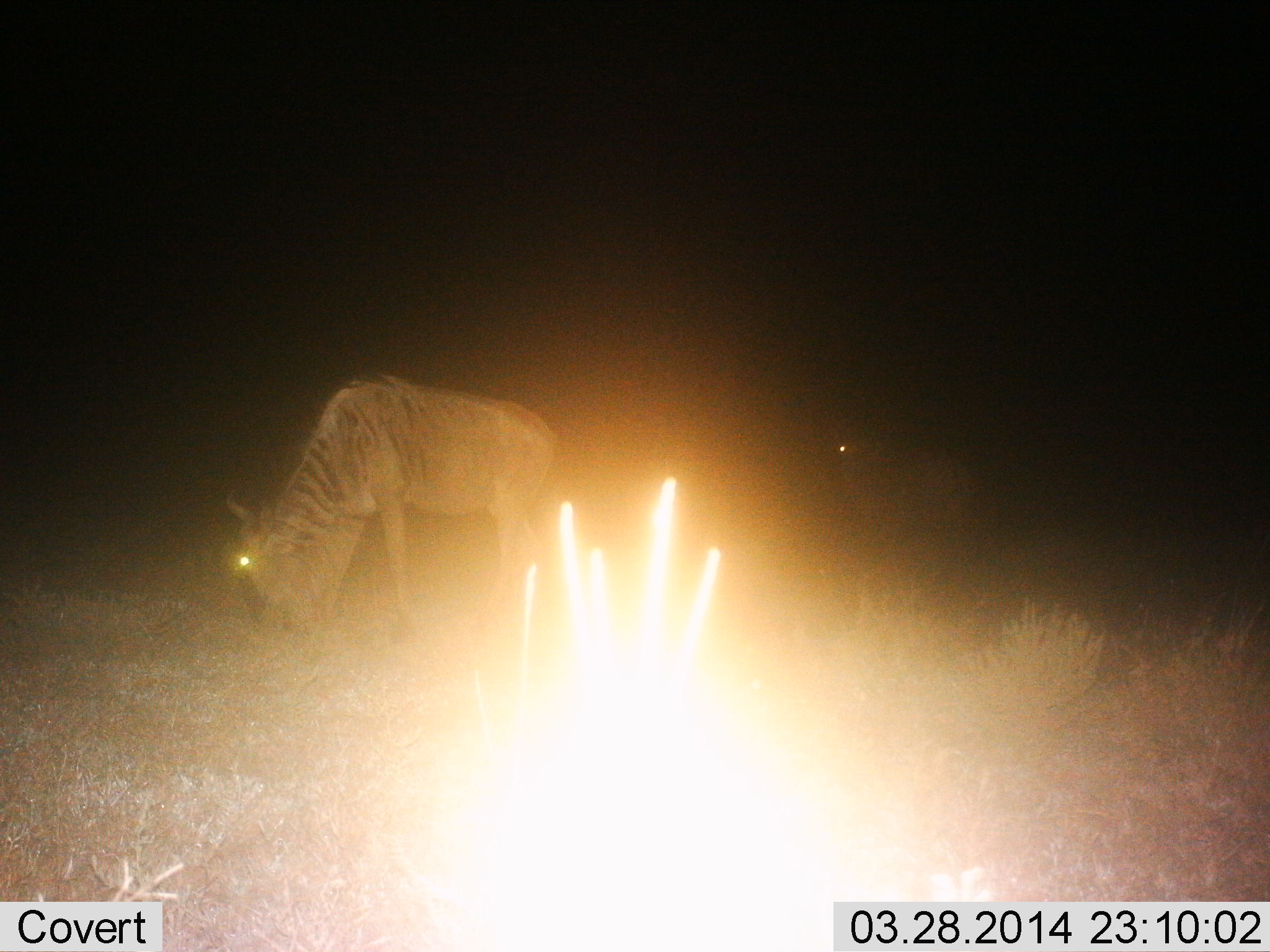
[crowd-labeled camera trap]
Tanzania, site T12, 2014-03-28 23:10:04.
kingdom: Animalia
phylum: Chordata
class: Mammalia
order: Artiodactyla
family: Bovidae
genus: Connochaetes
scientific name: Connochaetes taurinus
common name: blue wildebeest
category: wildebeest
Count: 2.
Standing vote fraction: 40%.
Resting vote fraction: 0%.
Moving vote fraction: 10%.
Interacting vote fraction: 0%.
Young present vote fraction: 0%.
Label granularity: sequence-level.